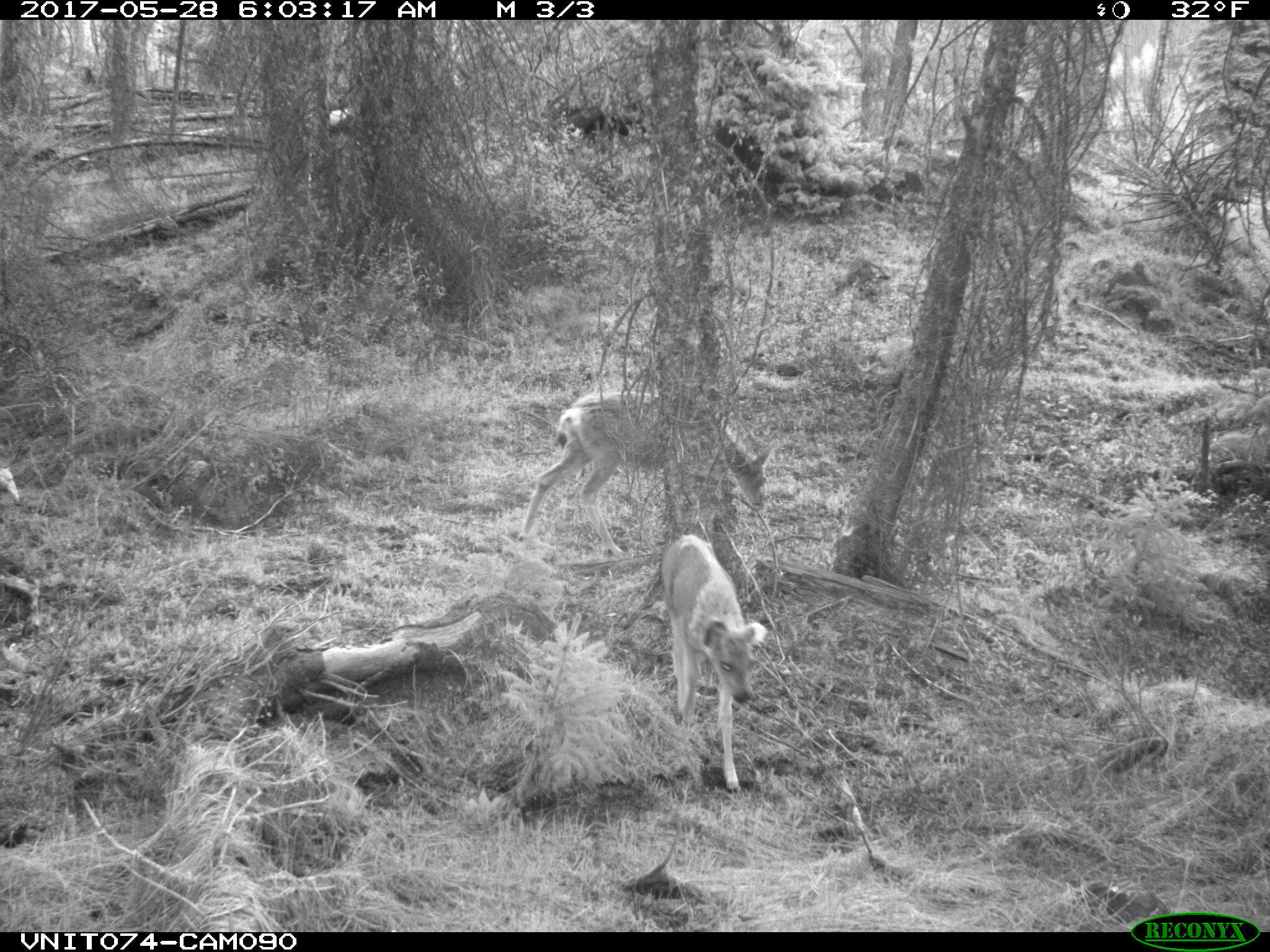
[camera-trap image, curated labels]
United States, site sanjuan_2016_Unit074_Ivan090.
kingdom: Animalia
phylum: Chordata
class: Mammalia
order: Artiodactyla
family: Cervidae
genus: Odocoileus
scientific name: Odocoileus hemionus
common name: mule deer